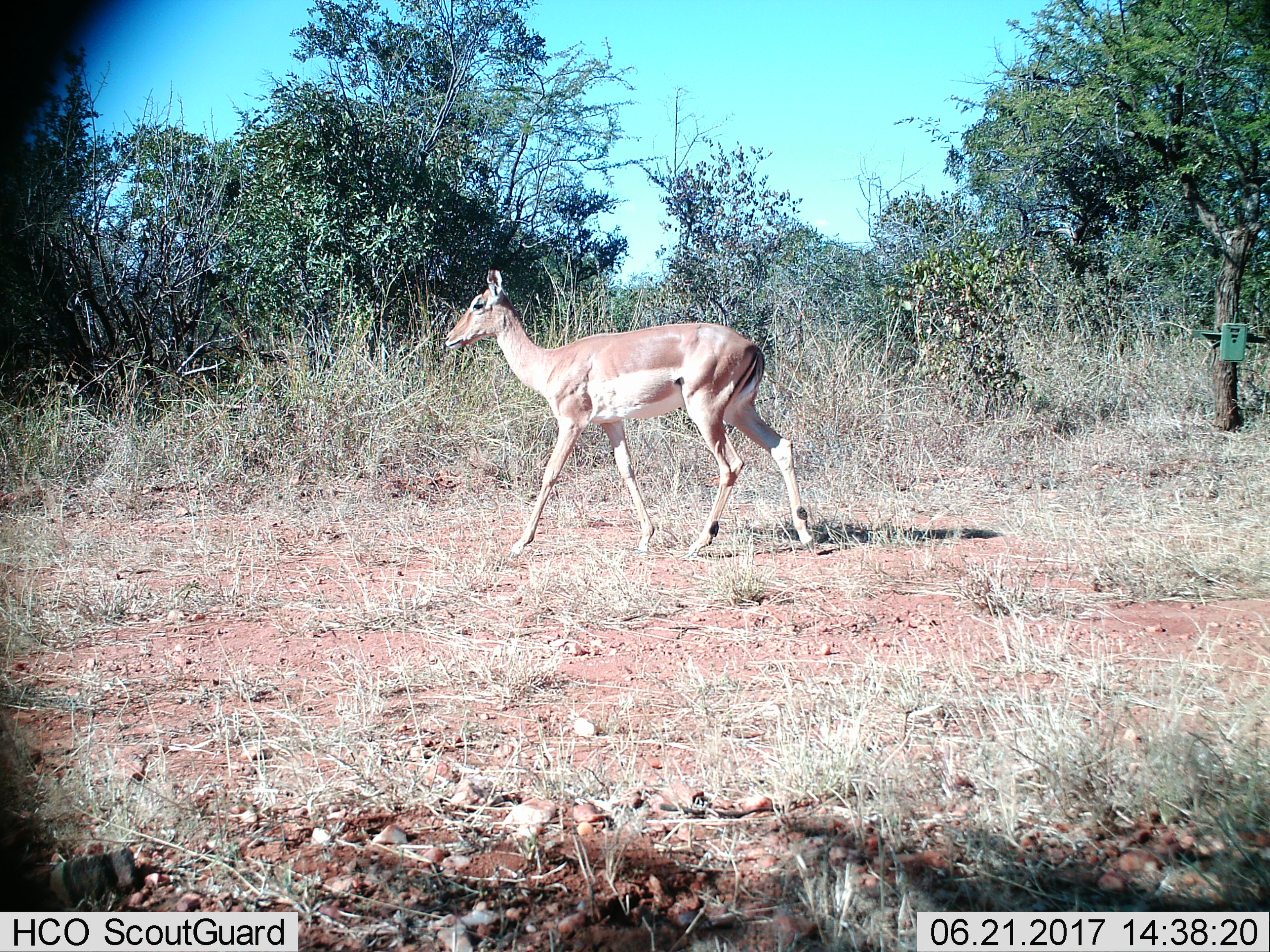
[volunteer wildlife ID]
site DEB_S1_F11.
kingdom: Animalia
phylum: Chordata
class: Mammalia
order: Artiodactyla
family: Bovidae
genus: Aepyceros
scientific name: Aepyceros melampus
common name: impala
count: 1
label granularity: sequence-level